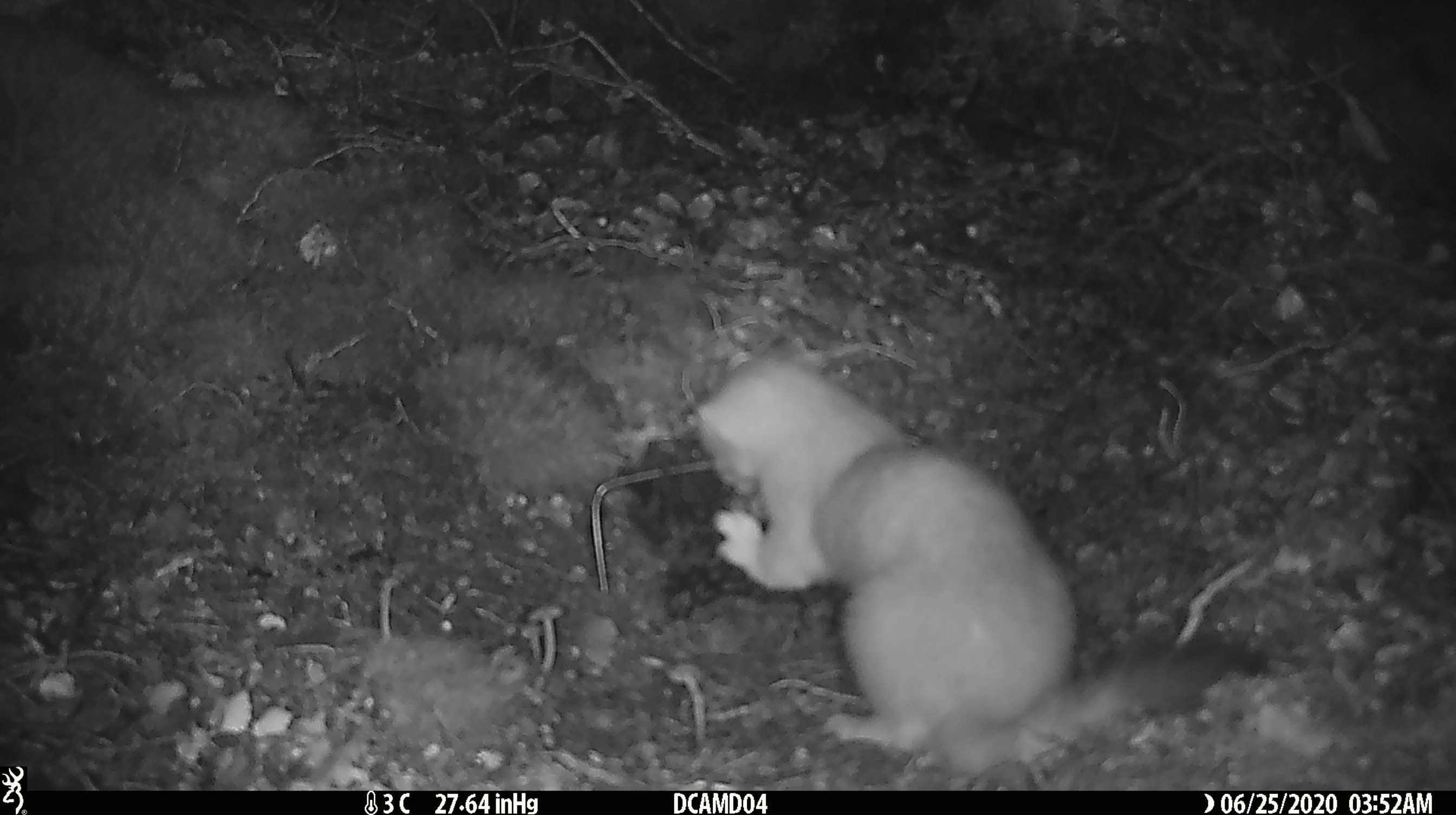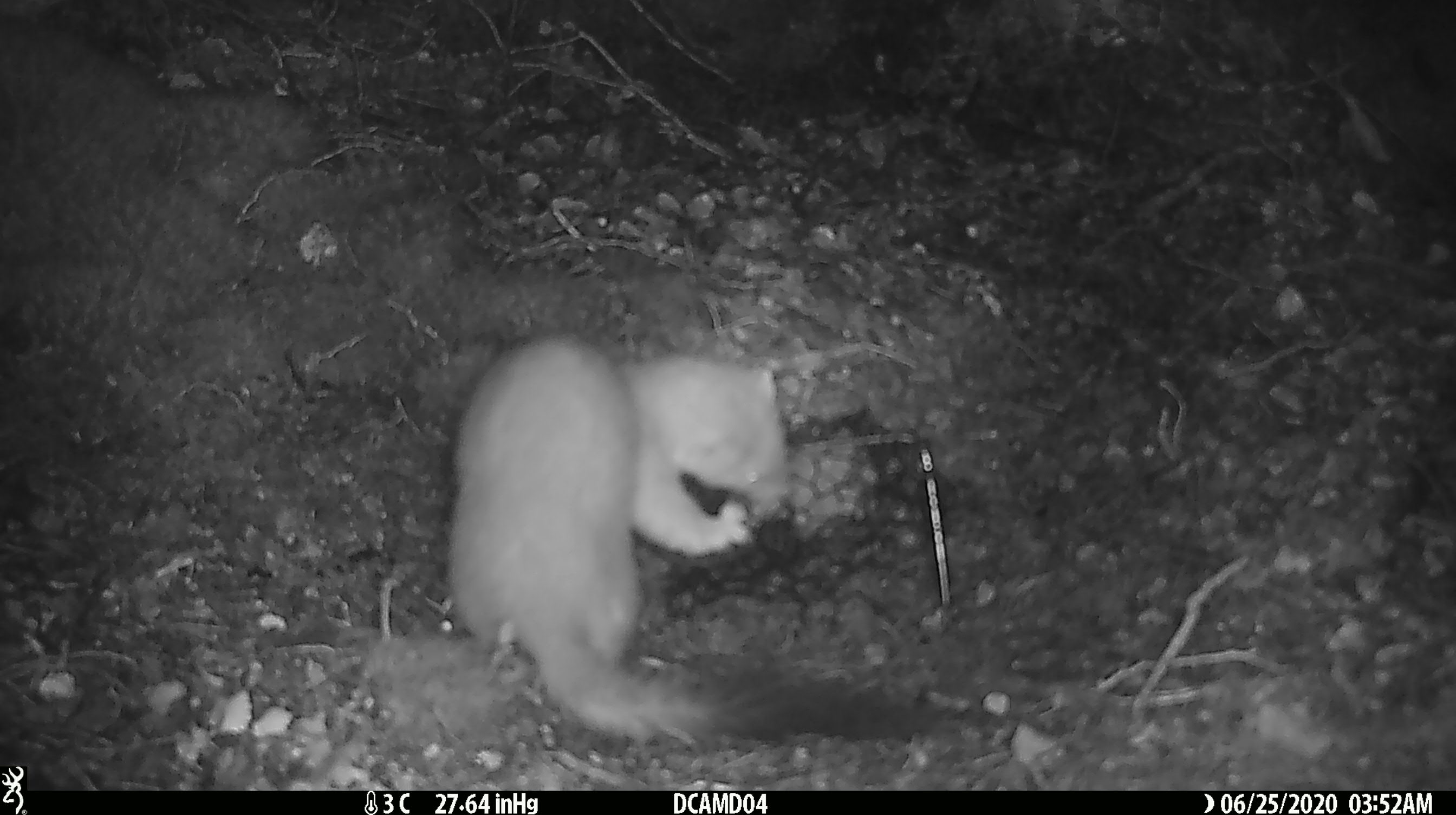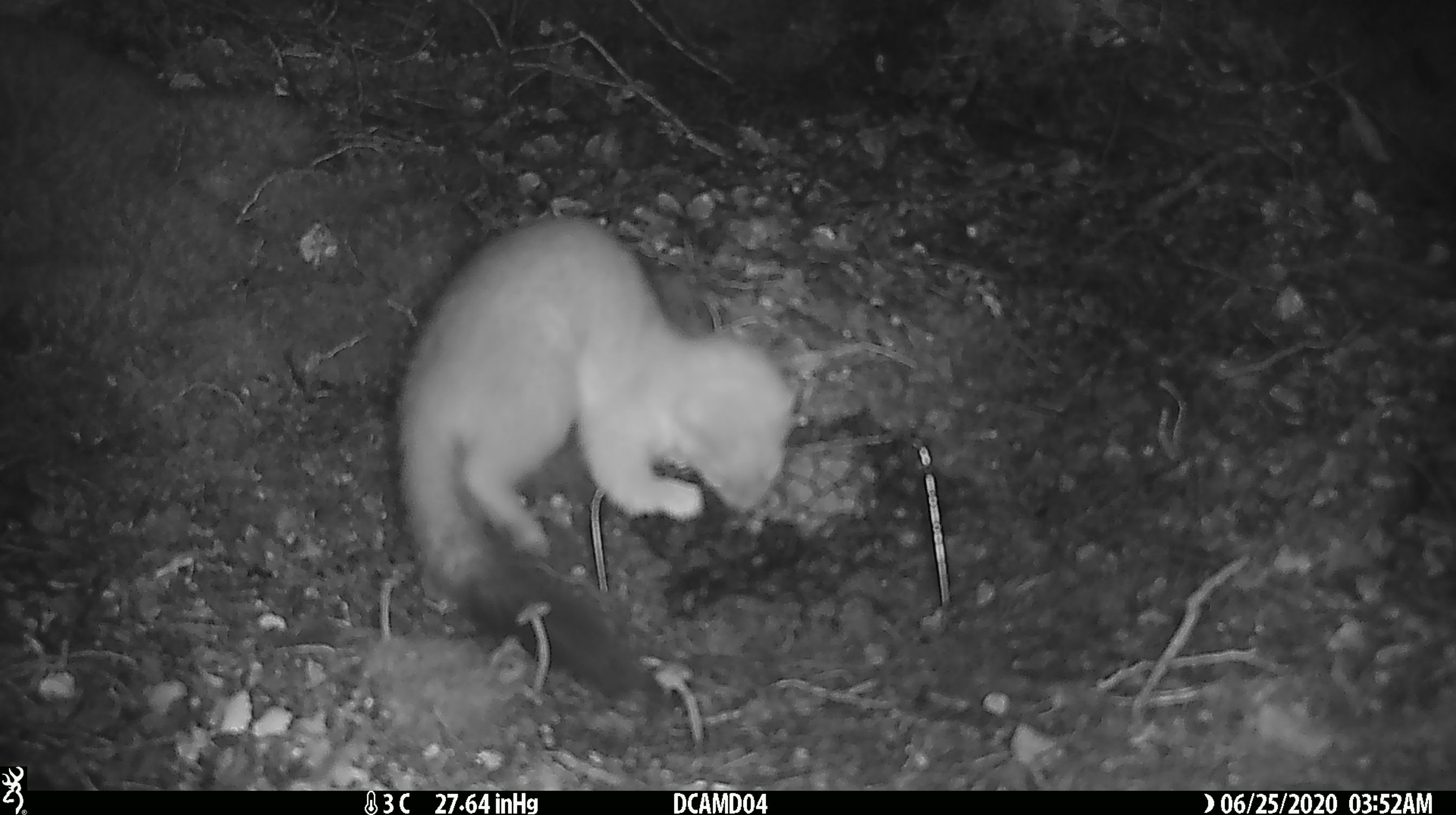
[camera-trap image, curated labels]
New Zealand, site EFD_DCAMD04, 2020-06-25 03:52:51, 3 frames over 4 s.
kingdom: Animalia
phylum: Chordata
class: Mammalia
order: Carnivora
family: Mustelidae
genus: Mustela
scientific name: Mustela erminea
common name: stoat